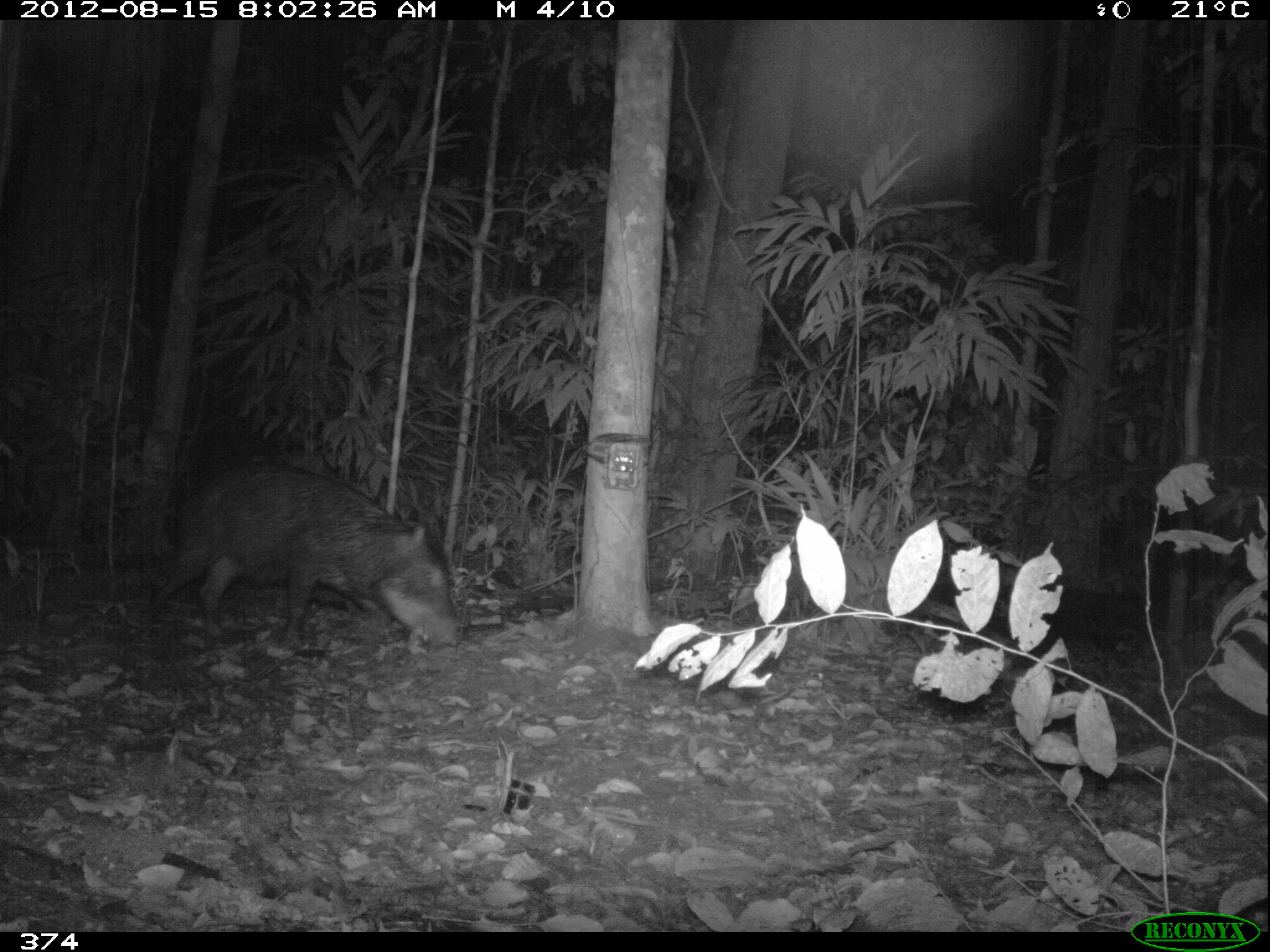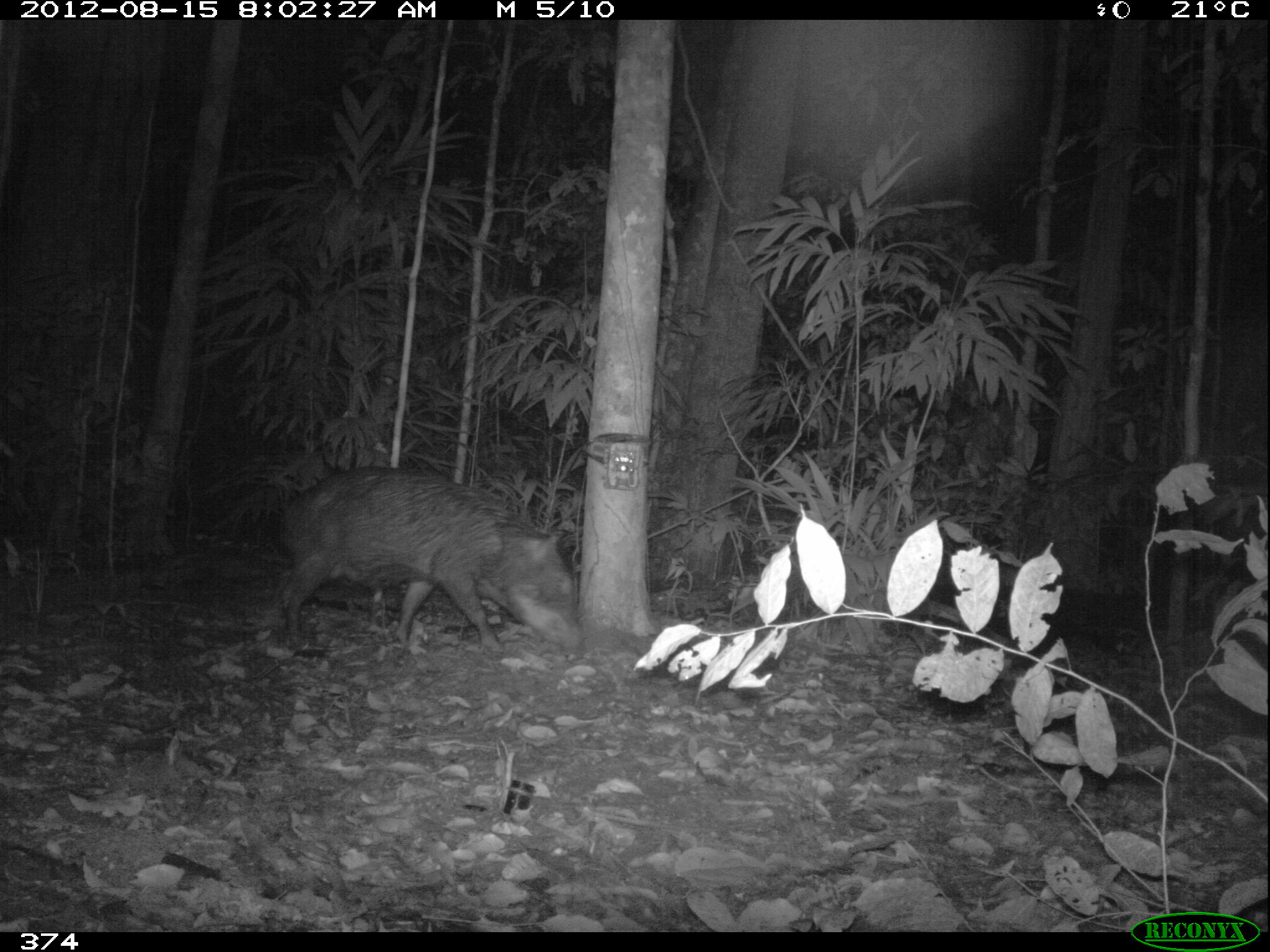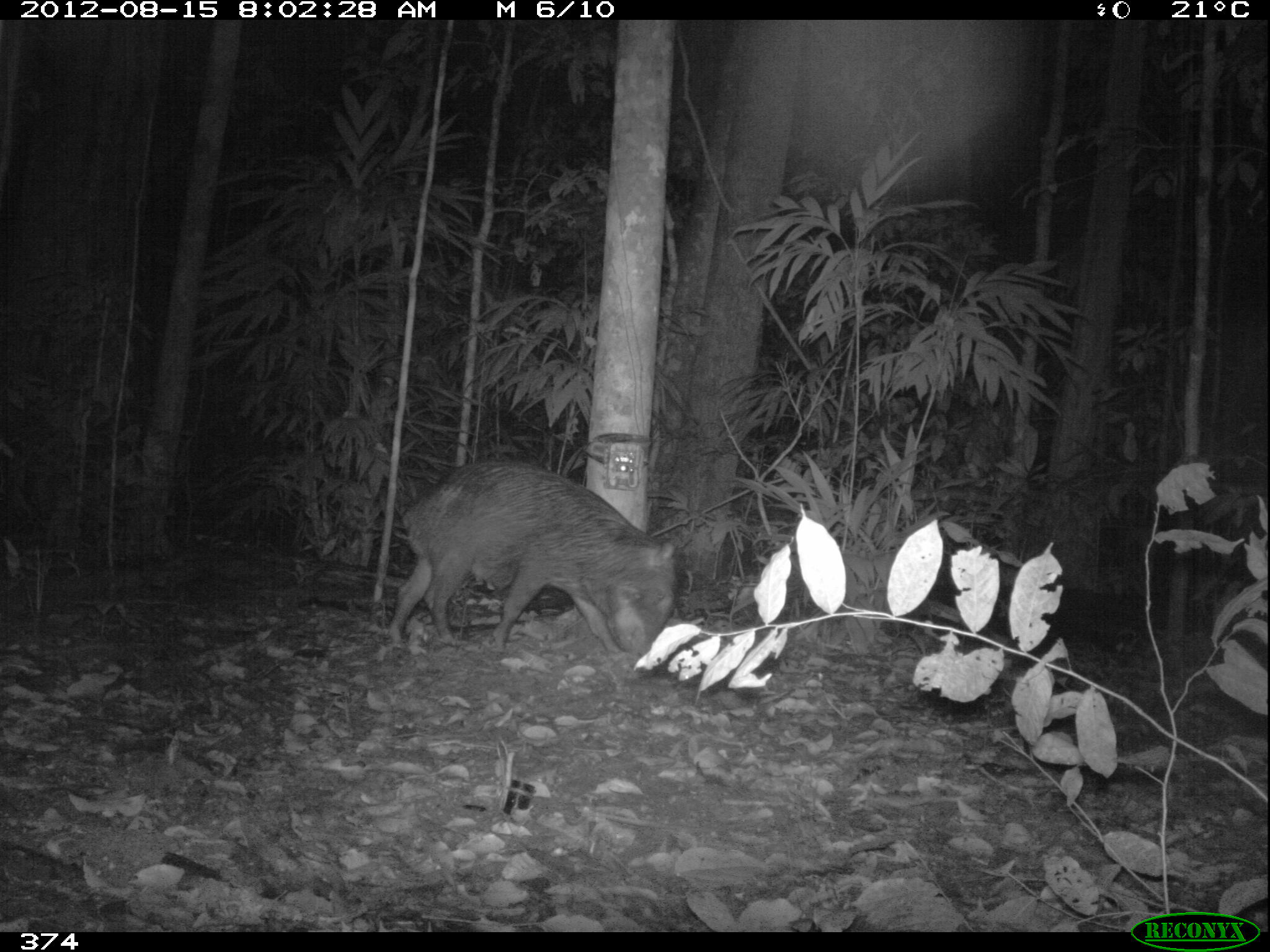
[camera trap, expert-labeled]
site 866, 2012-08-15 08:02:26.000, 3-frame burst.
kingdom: Animalia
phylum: Chordata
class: Mammalia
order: Artiodactyla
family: Tayassuidae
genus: Tayassu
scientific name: Tayassu pecari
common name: white-lipped peccary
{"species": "Tayassu pecari (white-lipped peccary)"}